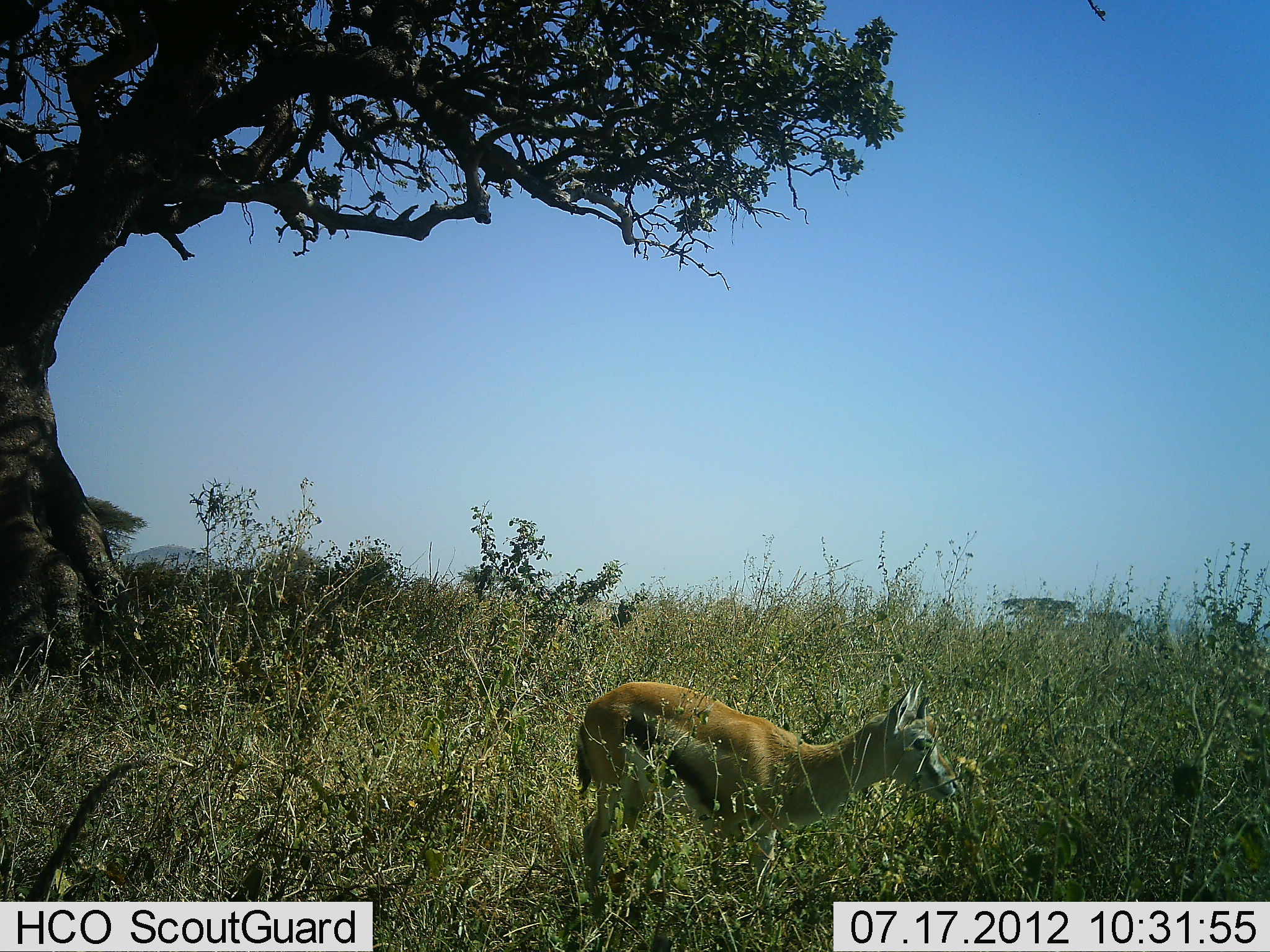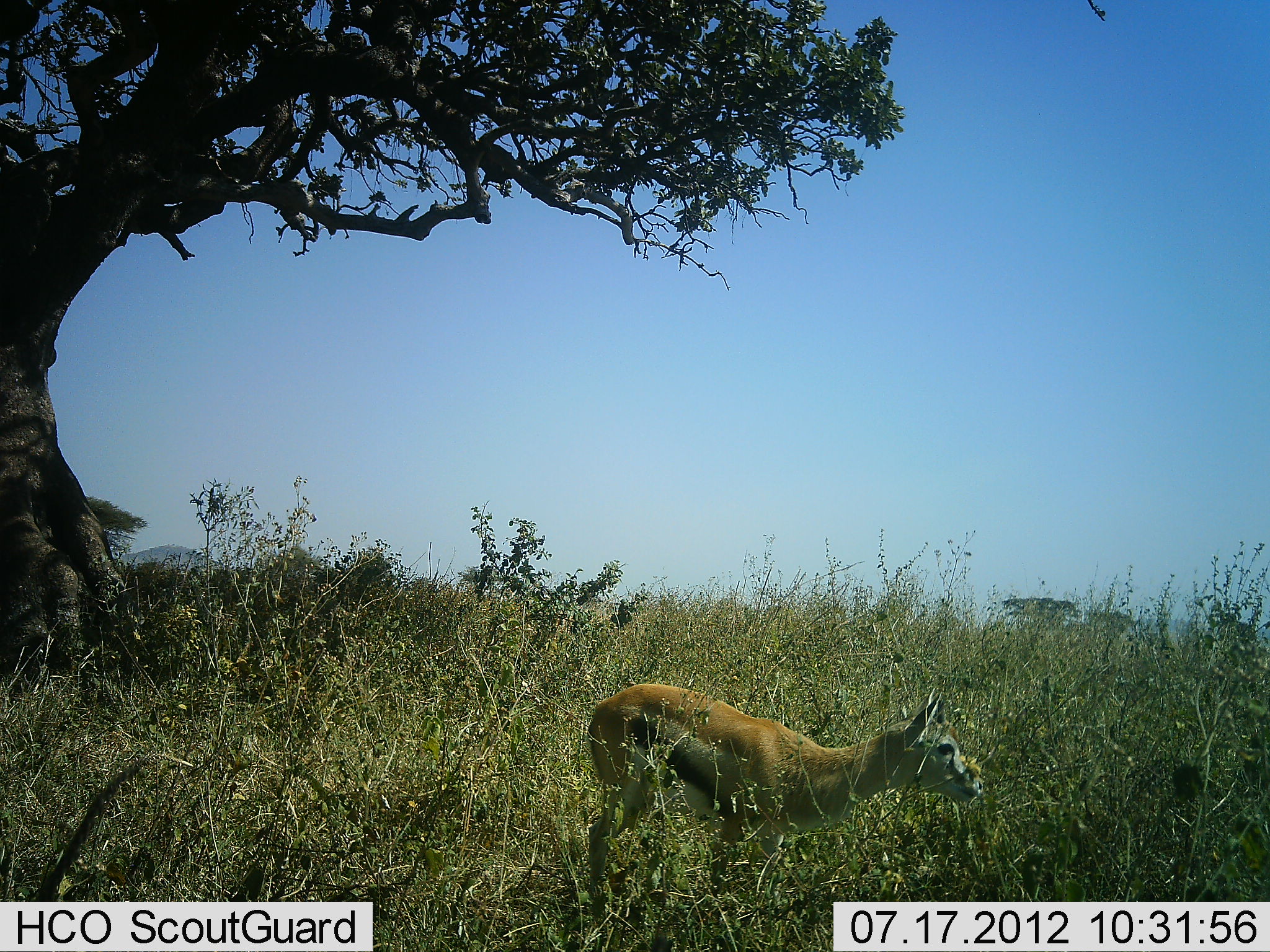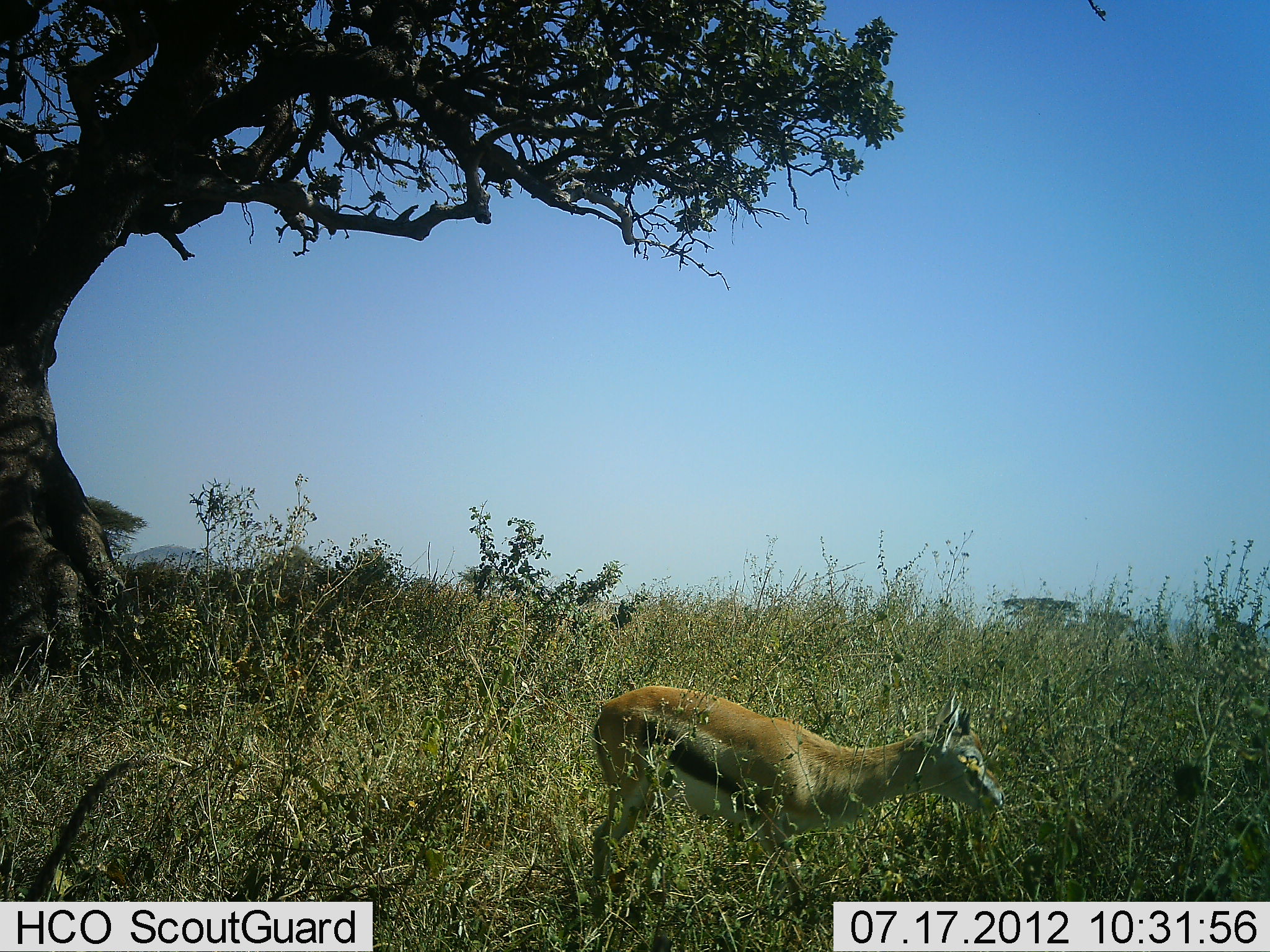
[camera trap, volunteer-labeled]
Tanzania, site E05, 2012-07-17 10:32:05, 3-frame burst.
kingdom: Animalia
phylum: Chordata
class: Mammalia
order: Artiodactyla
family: Bovidae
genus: Eudorcas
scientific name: Eudorcas thomsonii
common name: thomson's gazelle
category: gazellethomsons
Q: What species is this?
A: Gazellethomsons (thomson's gazelle) (Eudorcas thomsonii).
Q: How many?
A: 1.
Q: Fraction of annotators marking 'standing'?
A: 40%.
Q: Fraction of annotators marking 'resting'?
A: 0%.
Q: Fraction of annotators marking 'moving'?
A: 0%.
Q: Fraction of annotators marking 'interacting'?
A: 0%.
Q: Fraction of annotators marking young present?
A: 0%.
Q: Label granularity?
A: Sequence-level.